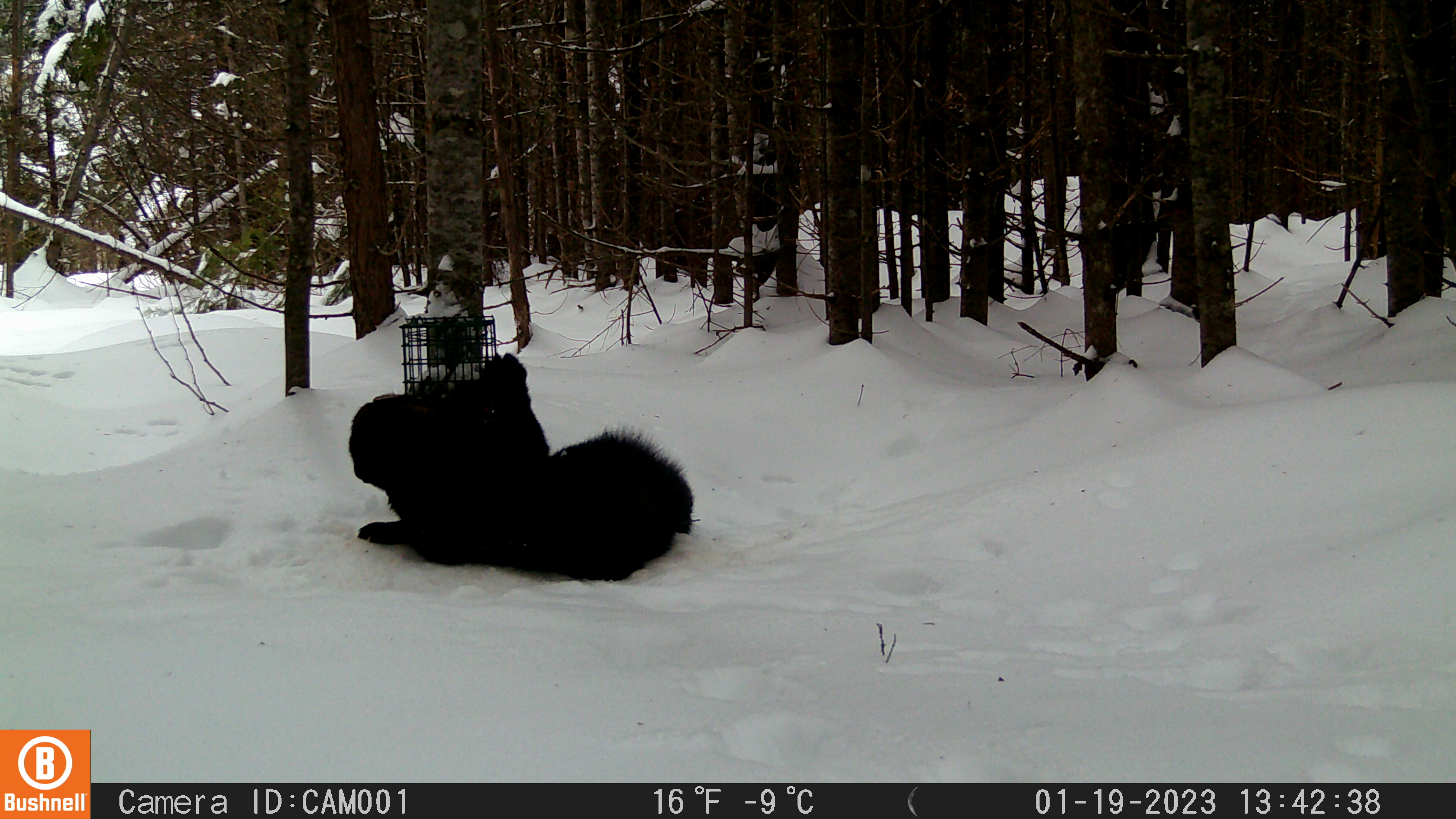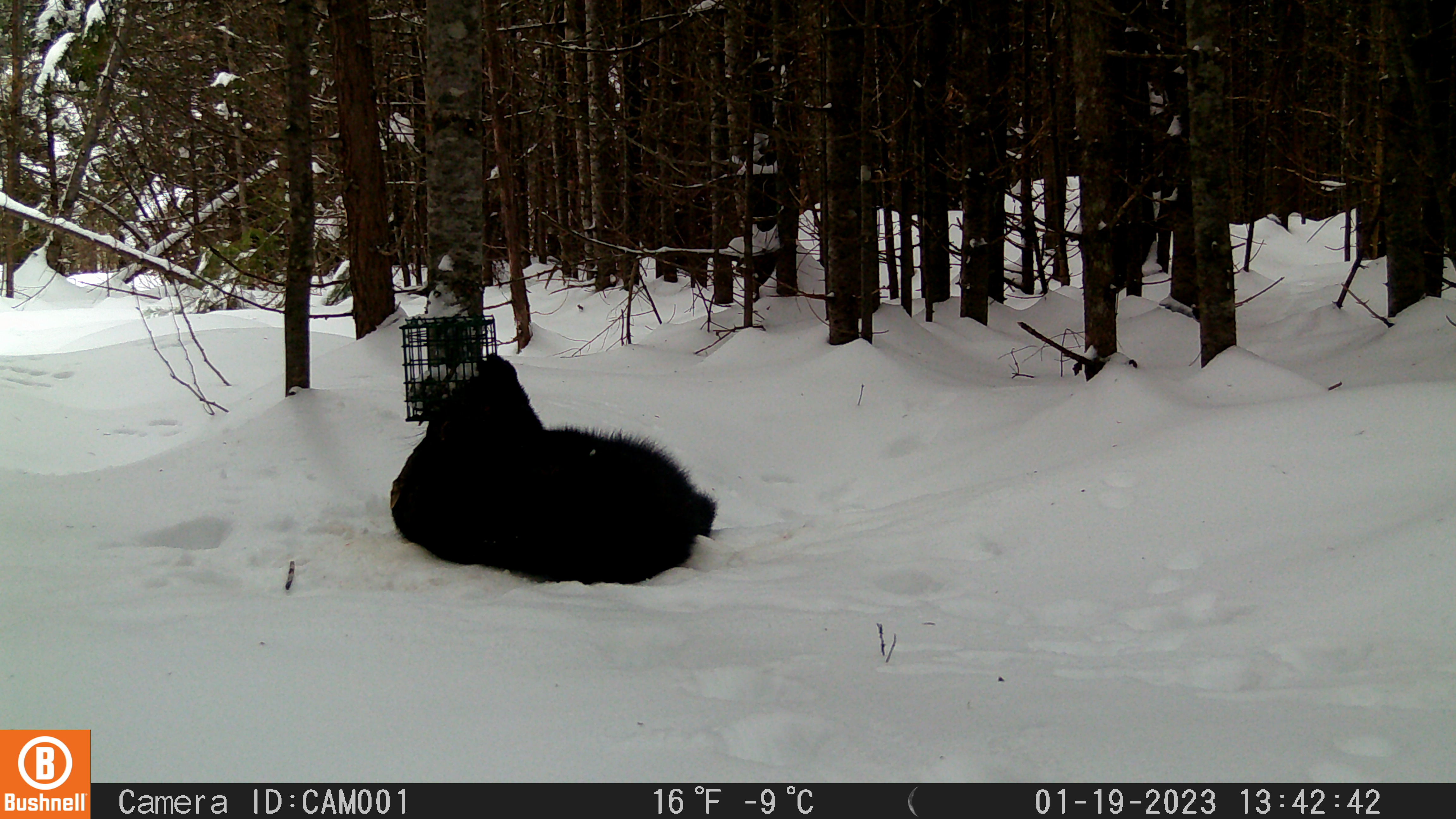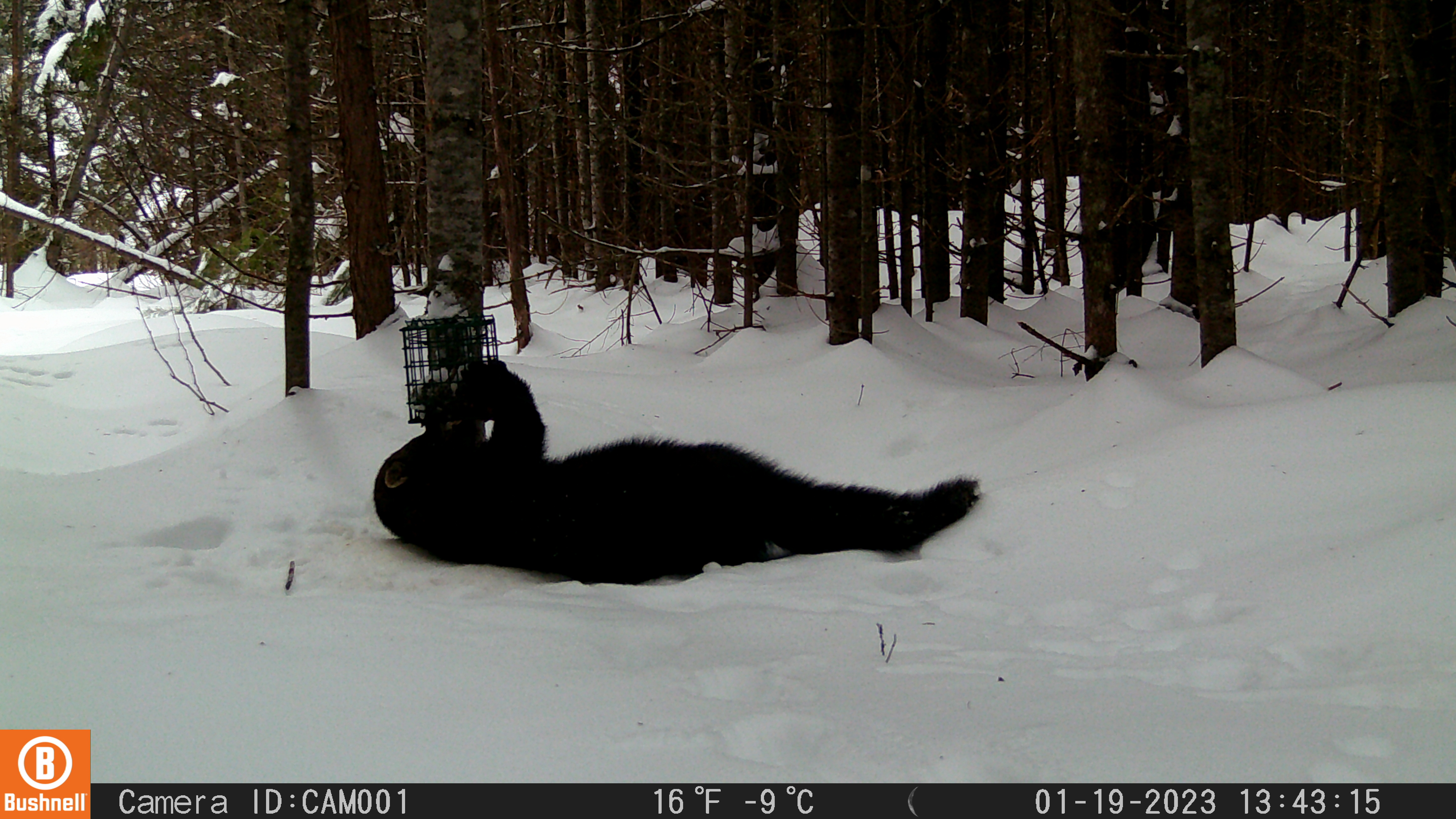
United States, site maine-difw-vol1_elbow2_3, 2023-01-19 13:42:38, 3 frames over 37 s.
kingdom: Animalia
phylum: Chordata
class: Mammalia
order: Carnivora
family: Mustelidae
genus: Pekania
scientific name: Pekania pennanti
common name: fisher